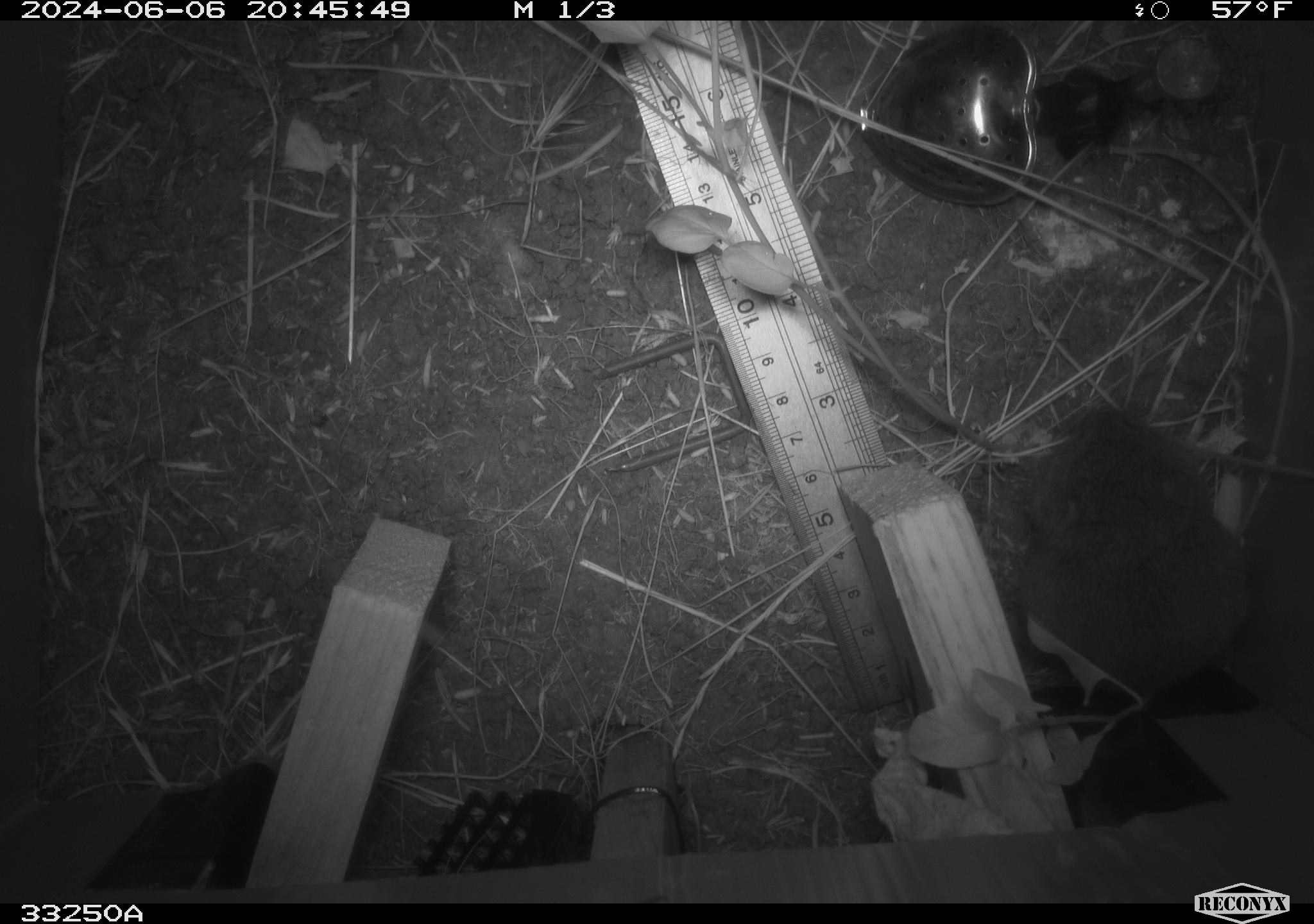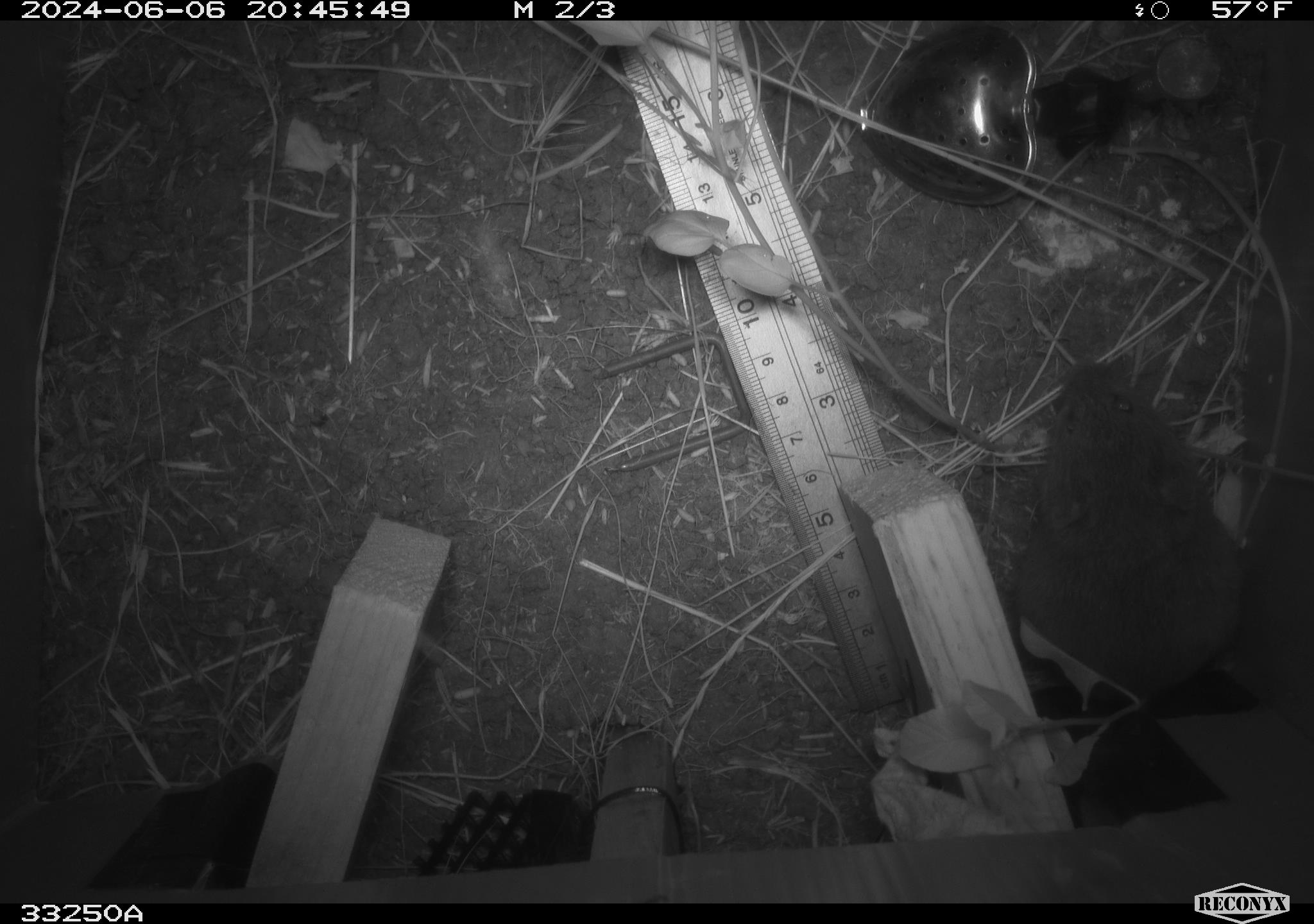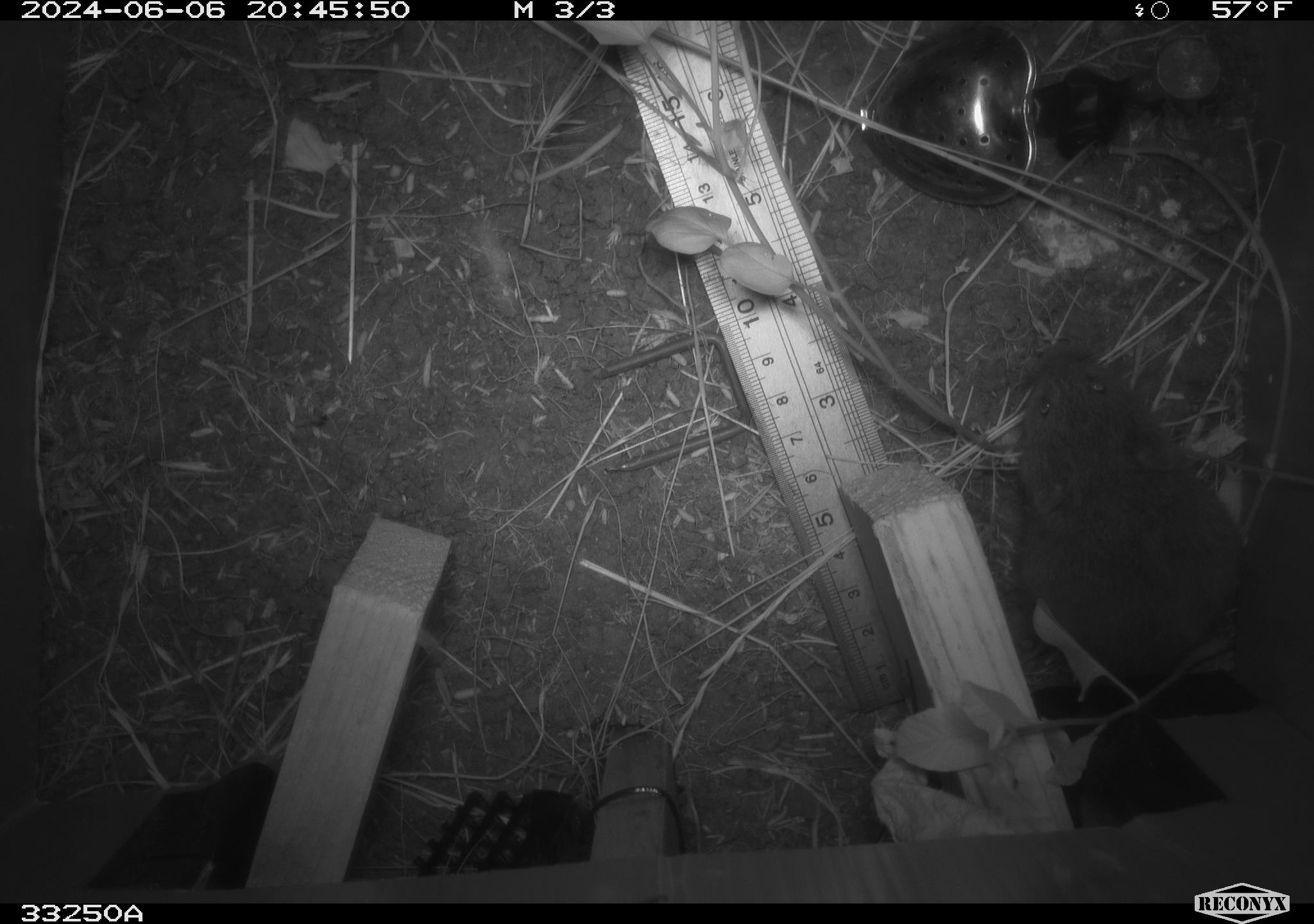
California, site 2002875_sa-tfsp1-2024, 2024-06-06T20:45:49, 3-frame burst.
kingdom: Animalia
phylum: Chordata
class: Mammalia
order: Rodentia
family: Cricetidae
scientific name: Arvicolinae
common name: voles, lemmings, and muskrats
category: arvicolinae subfamily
Arvicolinae subfamily (voles, lemmings, and muskrats) (Arvicolinae).